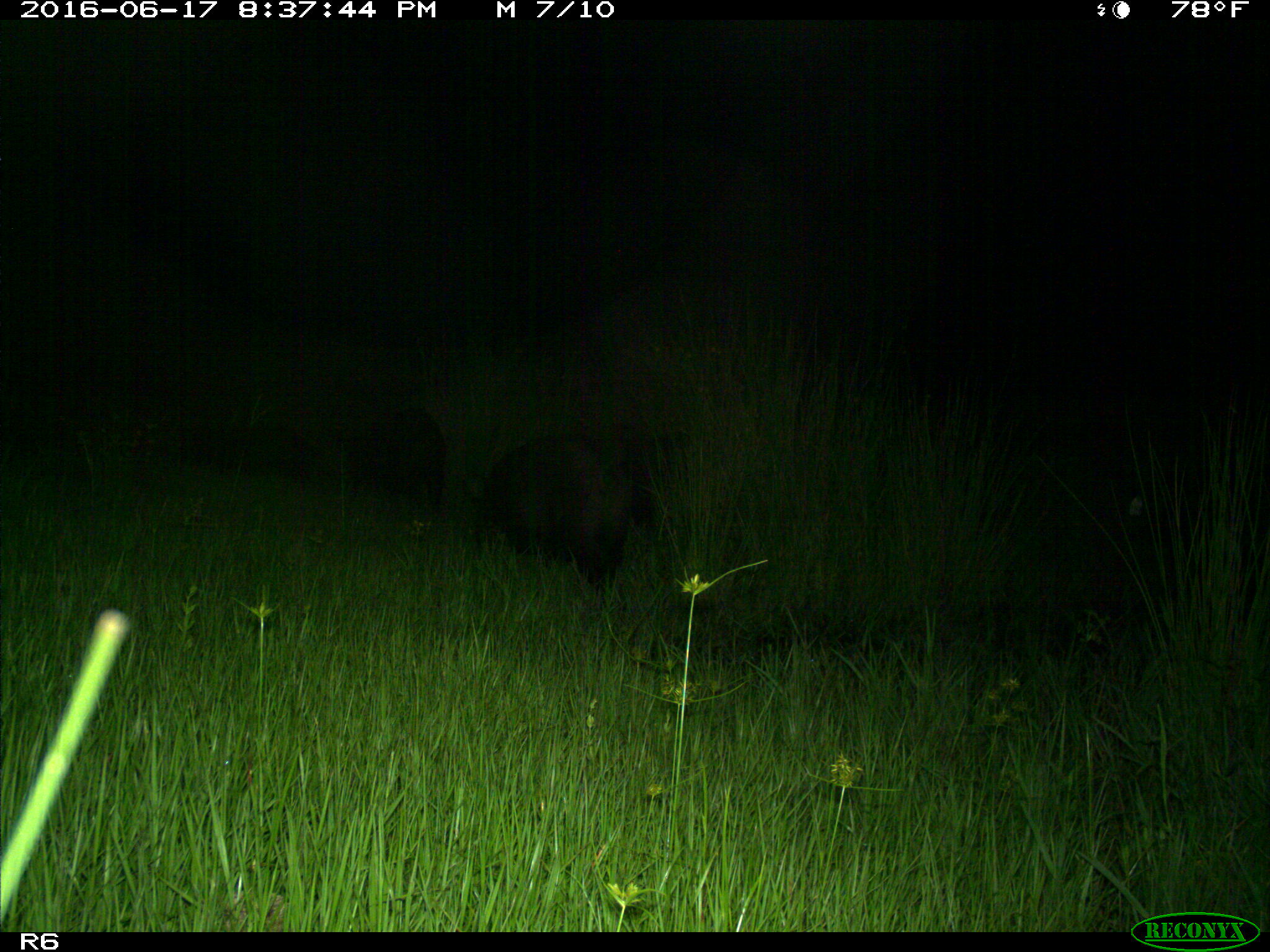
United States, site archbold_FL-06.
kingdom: Animalia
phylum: Chordata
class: Mammalia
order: Artiodactyla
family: Suidae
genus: Sus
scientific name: Sus scrofa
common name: wild boar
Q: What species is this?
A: Sus scrofa (wild boar).